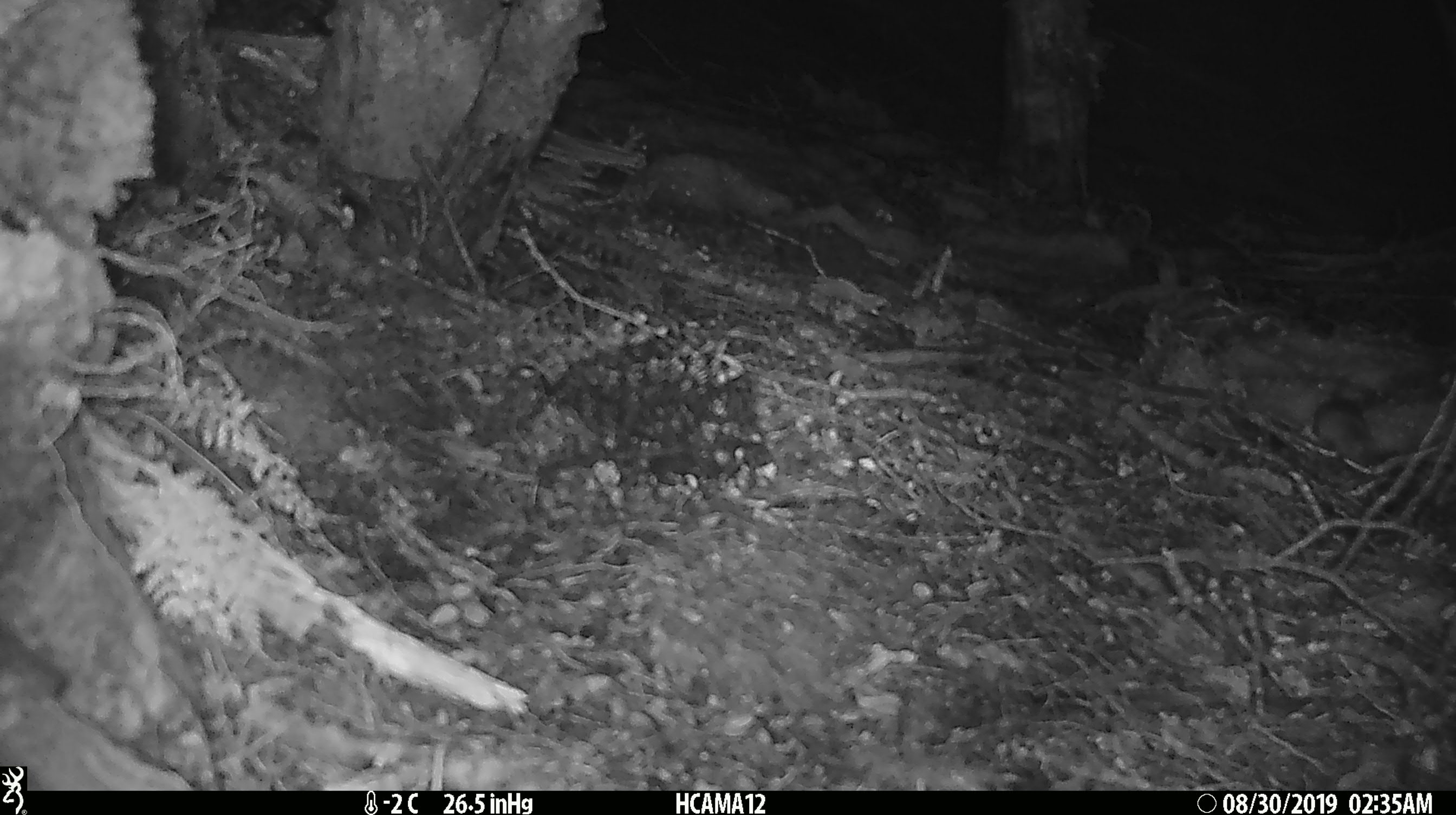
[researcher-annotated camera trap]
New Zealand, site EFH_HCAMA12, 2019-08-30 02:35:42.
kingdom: Animalia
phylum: Chordata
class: Mammalia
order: Rodentia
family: Muridae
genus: Mus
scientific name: Mus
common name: mouse